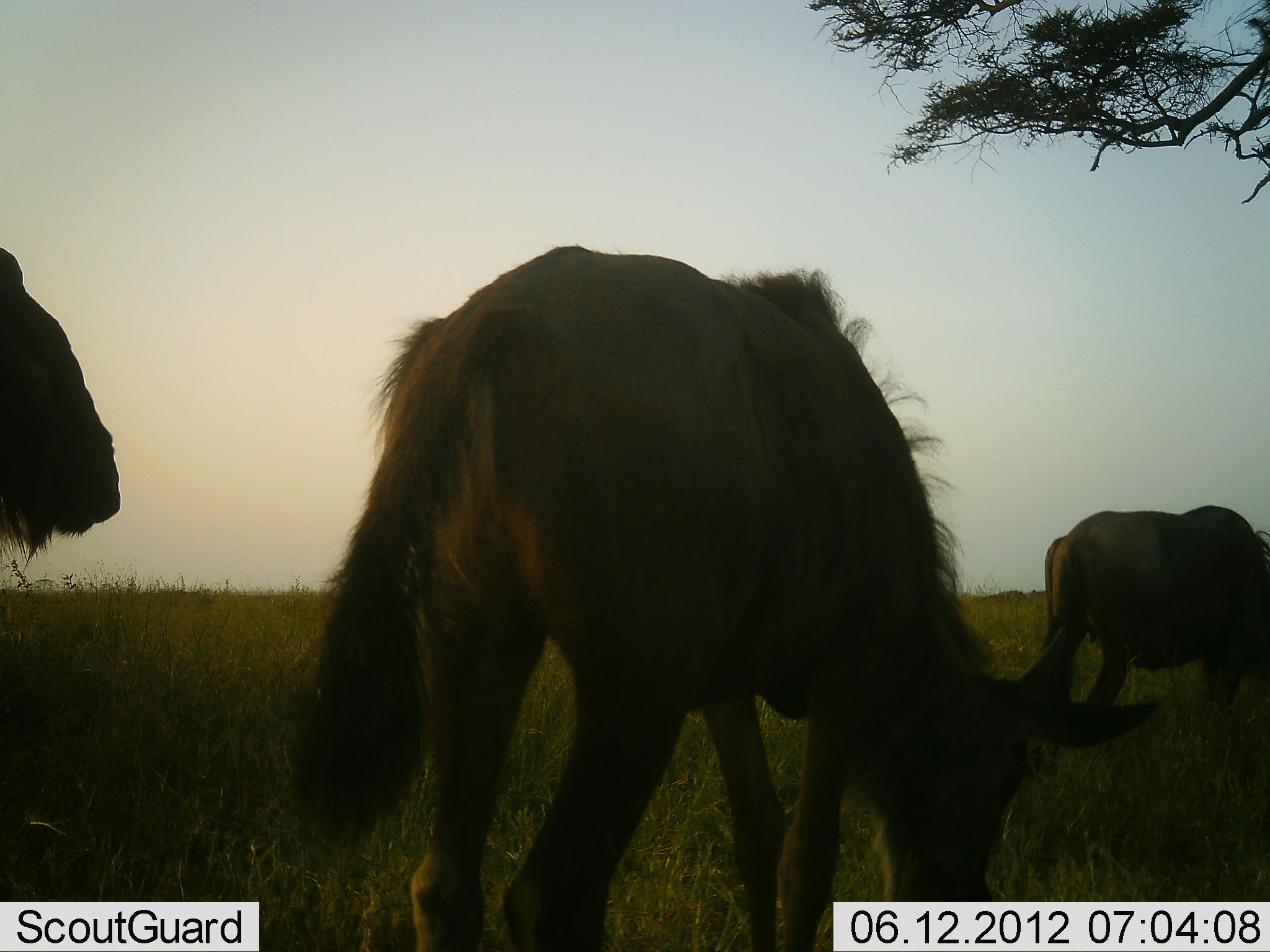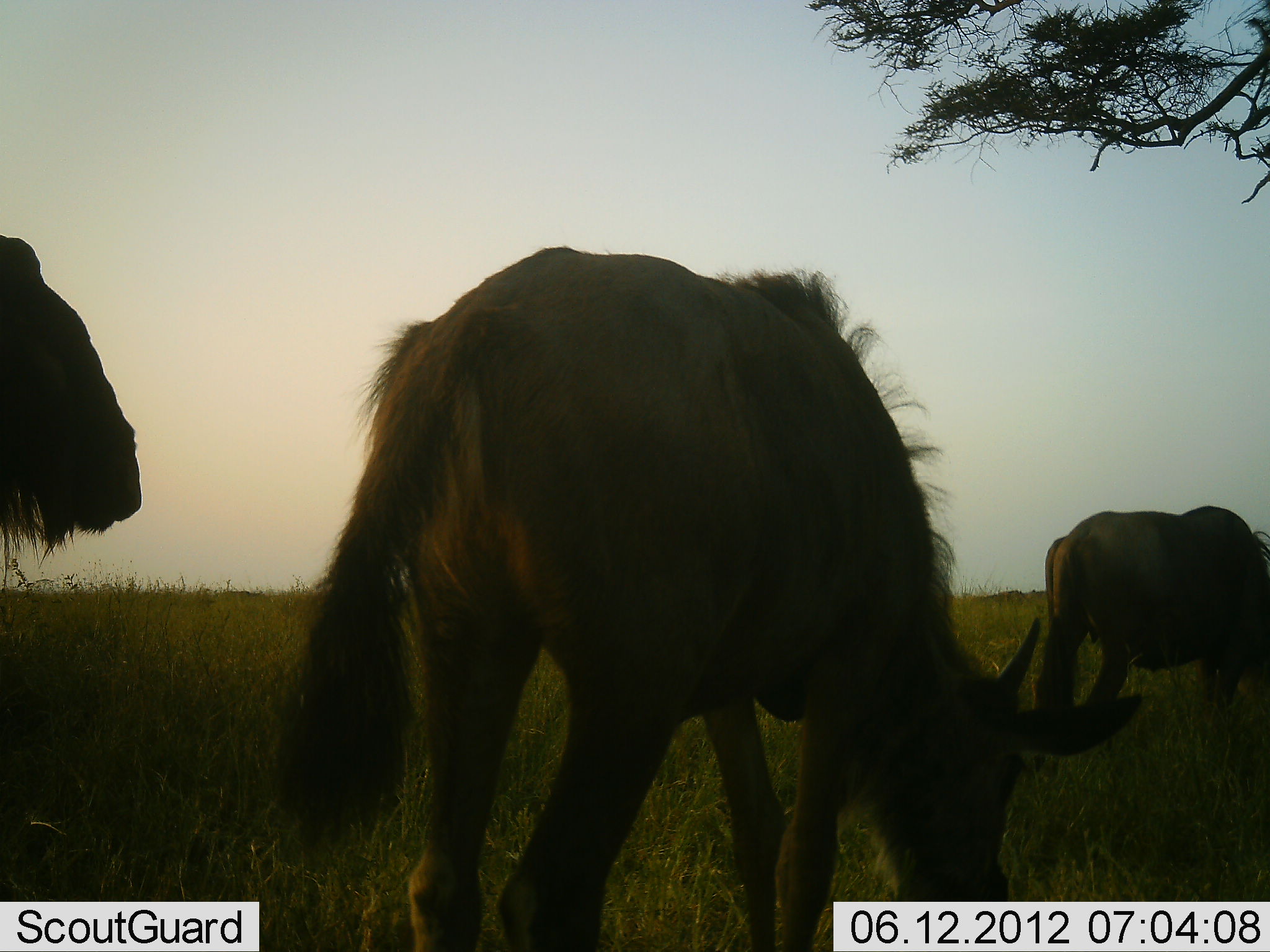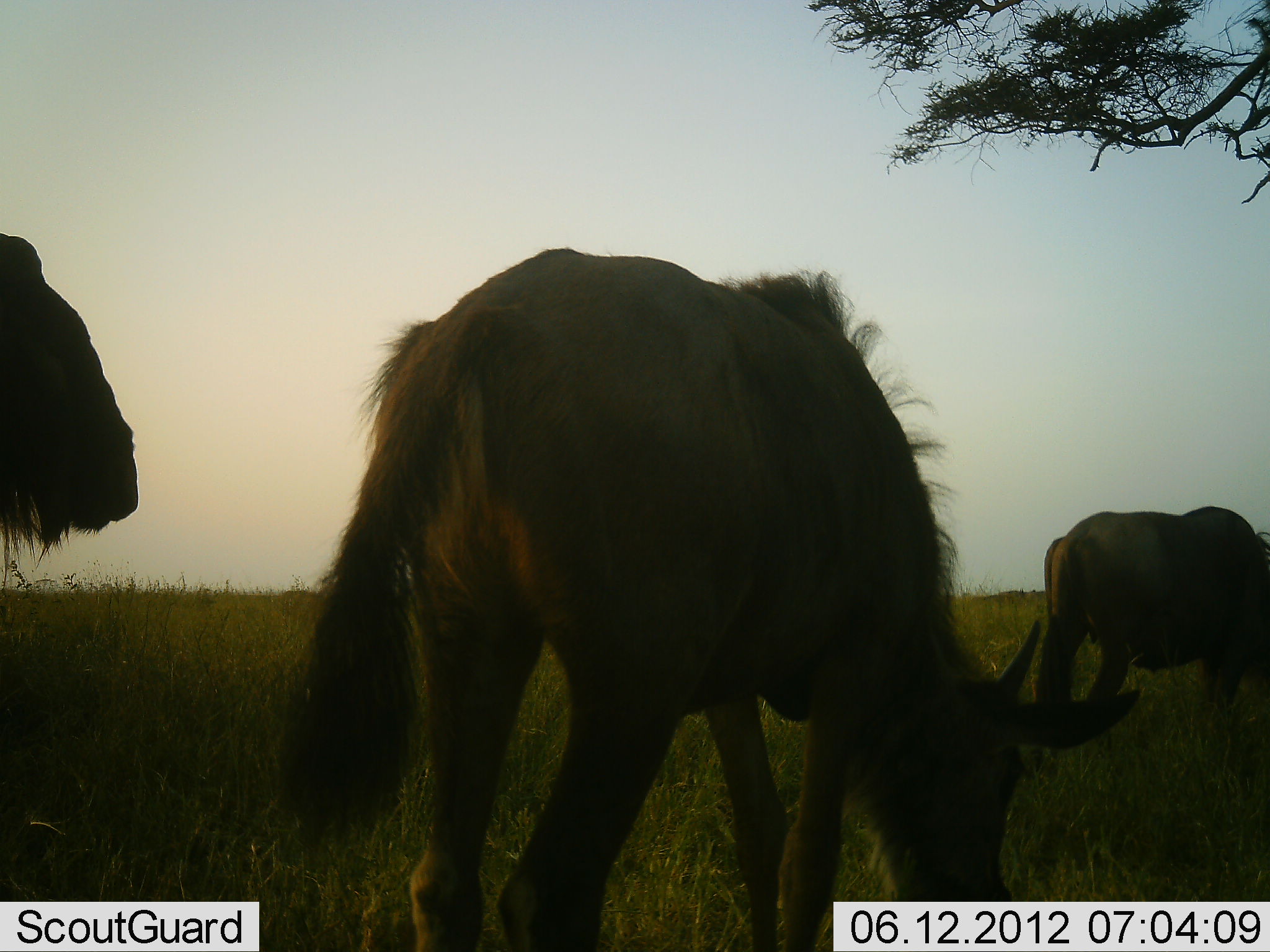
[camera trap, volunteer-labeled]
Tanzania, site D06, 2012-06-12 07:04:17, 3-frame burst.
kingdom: Animalia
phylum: Chordata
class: Mammalia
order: Artiodactyla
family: Bovidae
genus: Connochaetes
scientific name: Connochaetes taurinus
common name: blue wildebeest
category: wildebeest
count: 3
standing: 55%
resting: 0%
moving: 0%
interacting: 0%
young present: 27%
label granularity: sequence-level